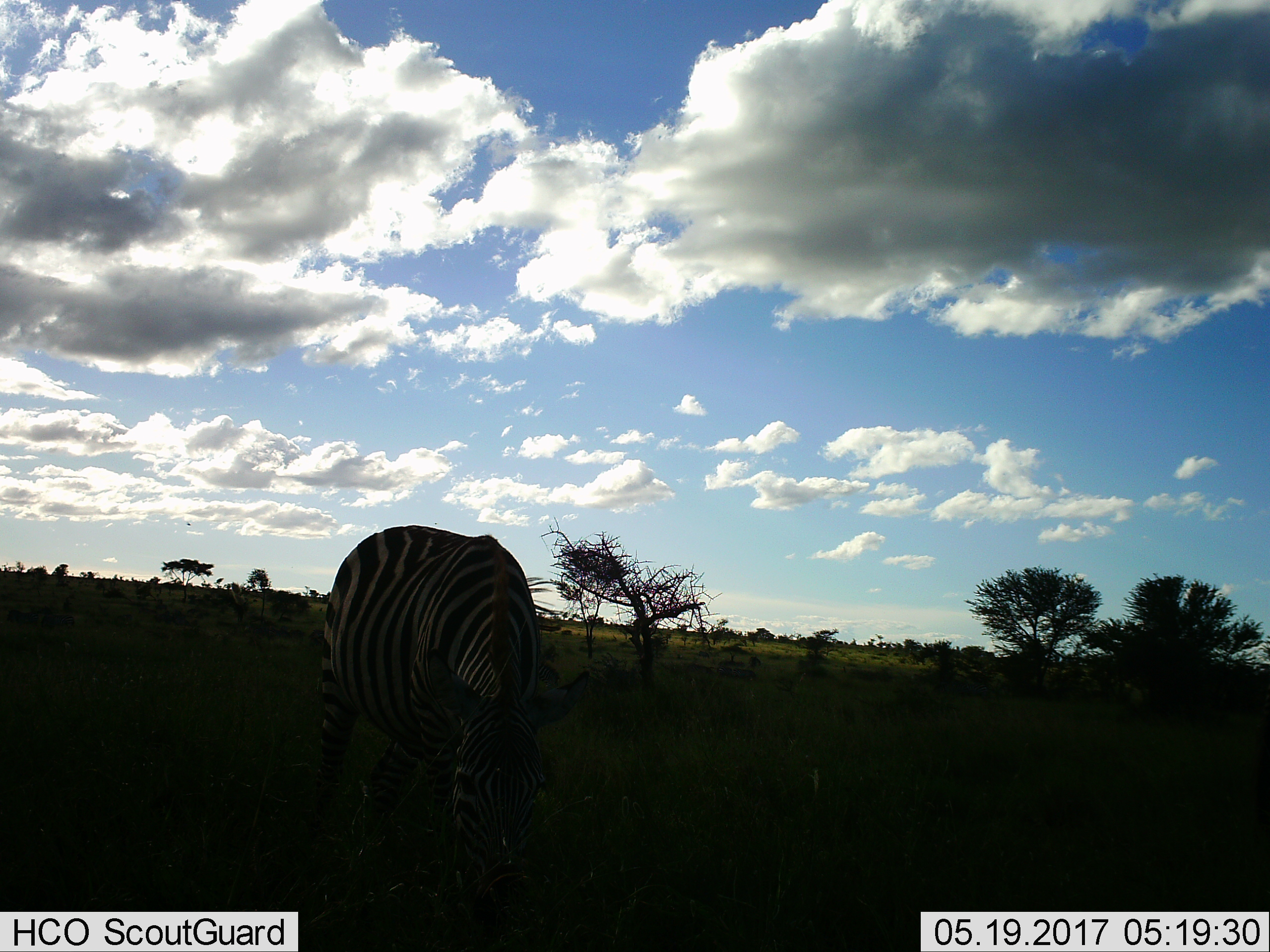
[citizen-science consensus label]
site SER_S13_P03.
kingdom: Animalia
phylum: Chordata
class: Mammalia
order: Perissodactyla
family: Equidae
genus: Equus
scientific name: Equus quagga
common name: plains zebra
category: zebraplains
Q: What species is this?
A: Zebraplains (plains zebra) (Equus quagga).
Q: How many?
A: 1.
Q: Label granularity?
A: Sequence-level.